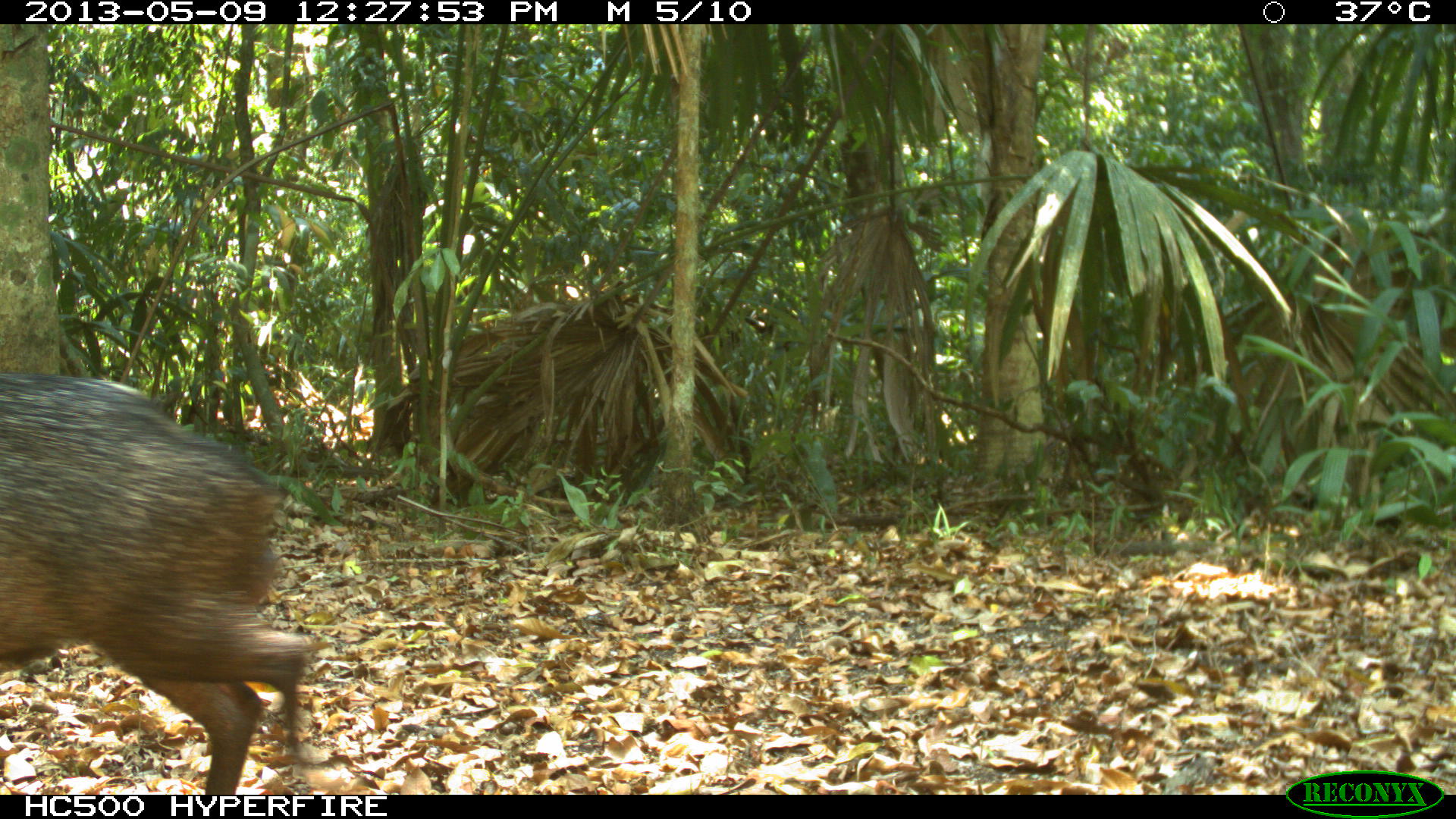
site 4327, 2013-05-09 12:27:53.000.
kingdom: Animalia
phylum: Chordata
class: Mammalia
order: Artiodactyla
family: Tayassuidae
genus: Pecari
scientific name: Pecari tajacu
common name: collared peccary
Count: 1.